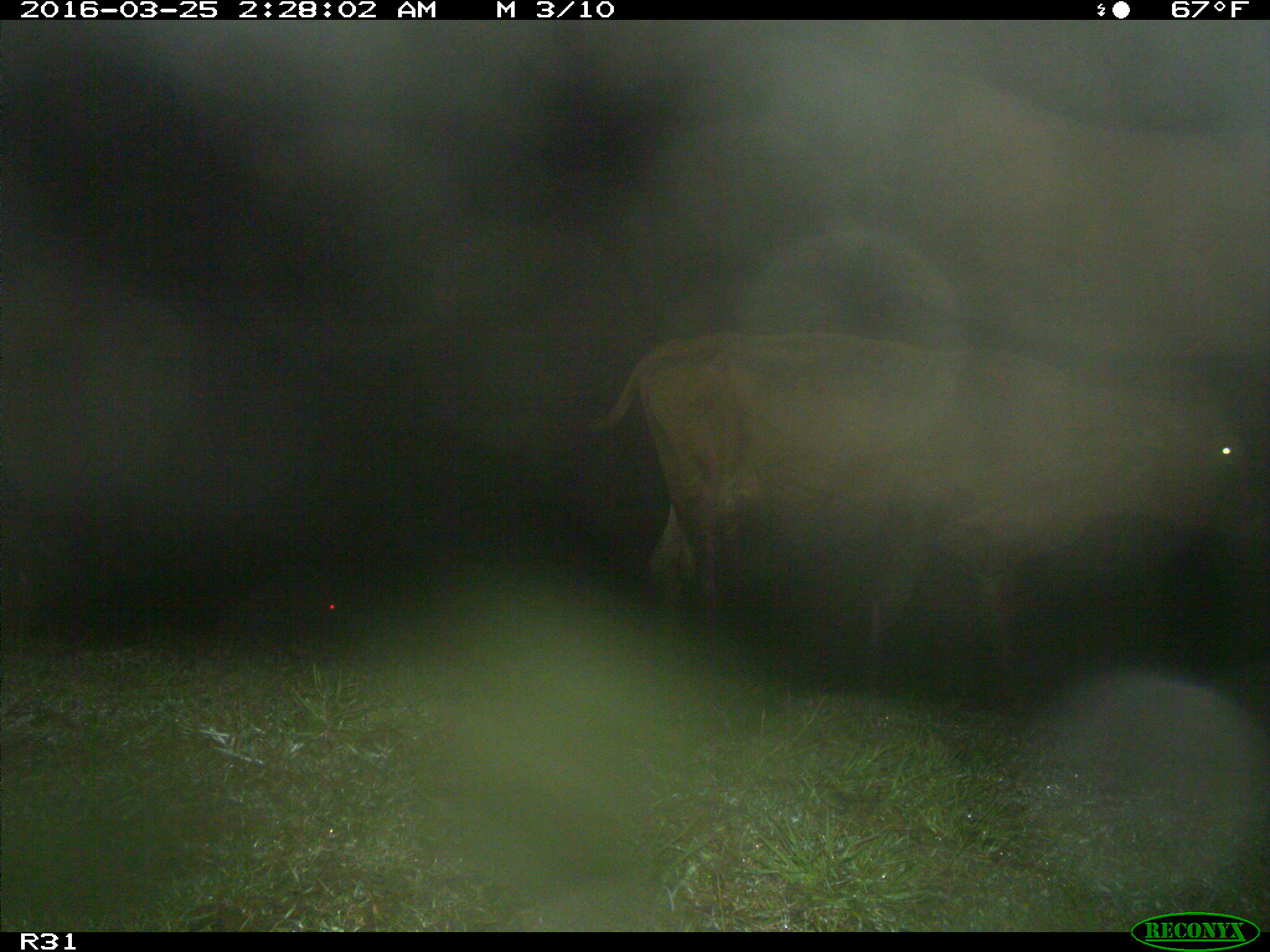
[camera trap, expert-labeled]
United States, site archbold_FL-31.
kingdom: Animalia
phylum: Chordata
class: Mammalia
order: Artiodactyla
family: Bovidae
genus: Bos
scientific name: Bos taurus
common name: domestic cow